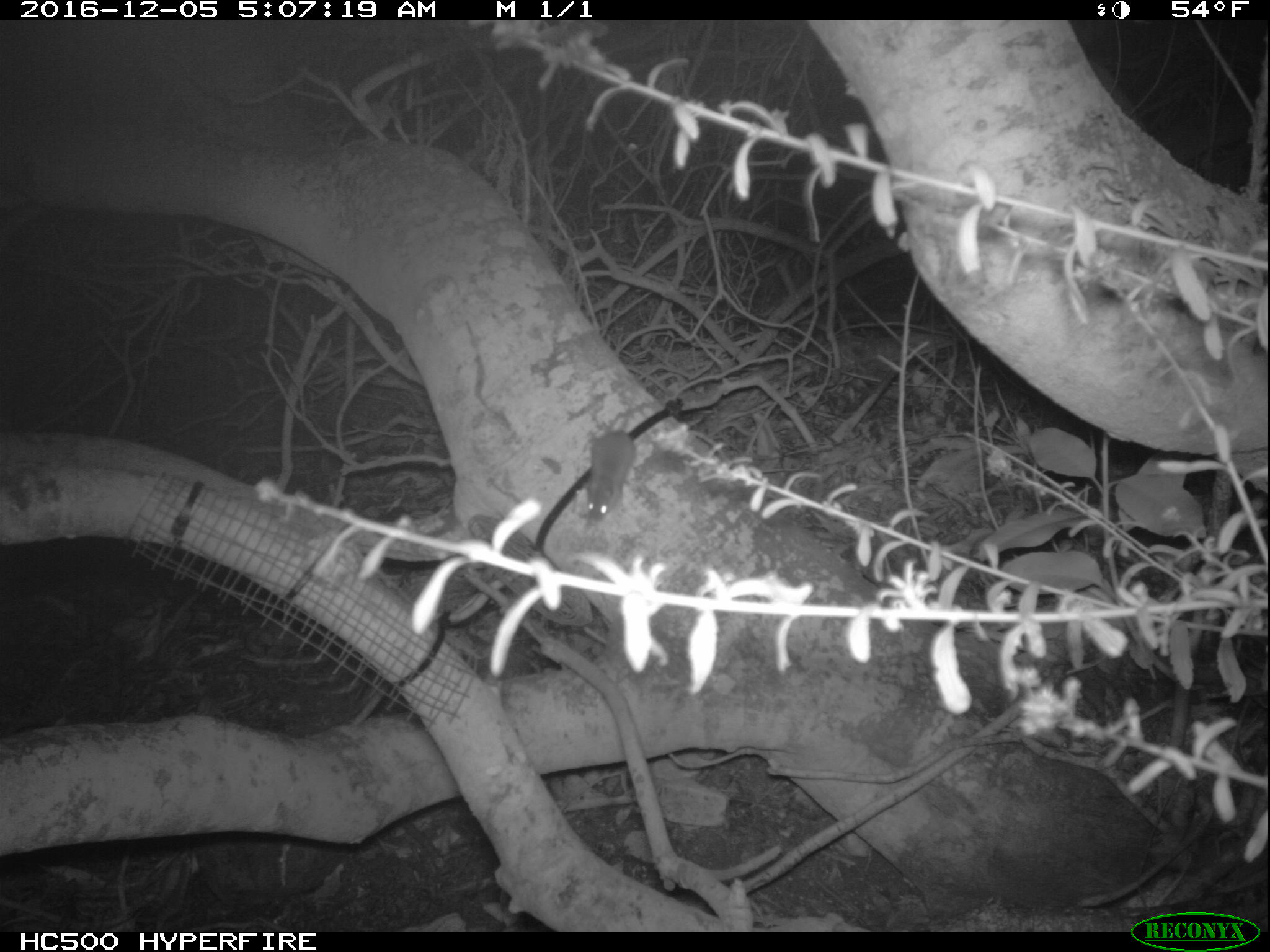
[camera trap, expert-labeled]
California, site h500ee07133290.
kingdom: Animalia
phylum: Chordata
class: Mammalia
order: Rodentia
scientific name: Rodentia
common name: rodent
Rodent (Rodentia).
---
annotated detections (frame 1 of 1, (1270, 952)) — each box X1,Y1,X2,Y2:
rodent: 574,425,633,522